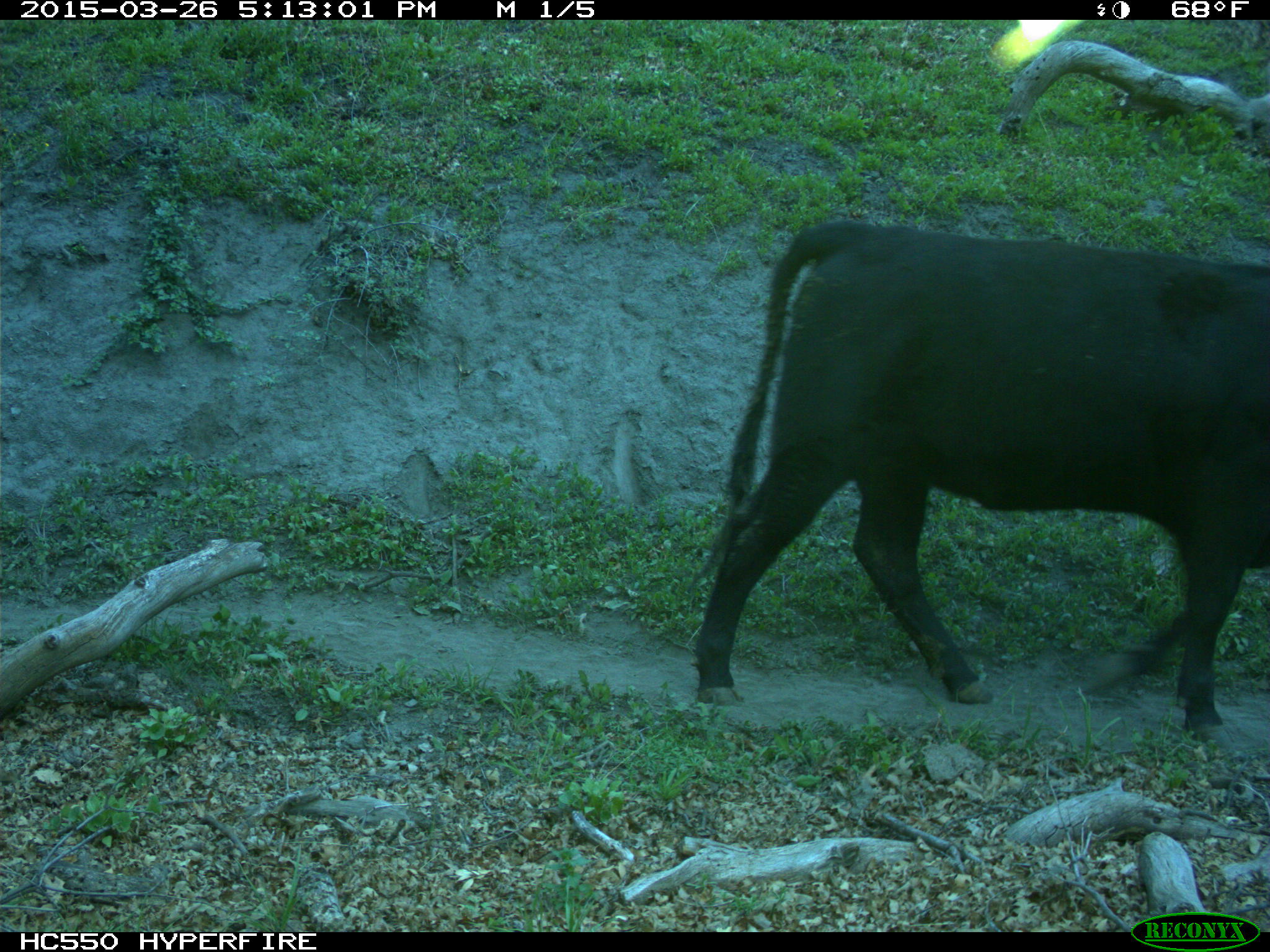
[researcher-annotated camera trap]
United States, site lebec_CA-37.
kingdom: Animalia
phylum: Chordata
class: Mammalia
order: Artiodactyla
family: Bovidae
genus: Bos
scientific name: Bos taurus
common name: domestic cow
Bos taurus (domestic cow).